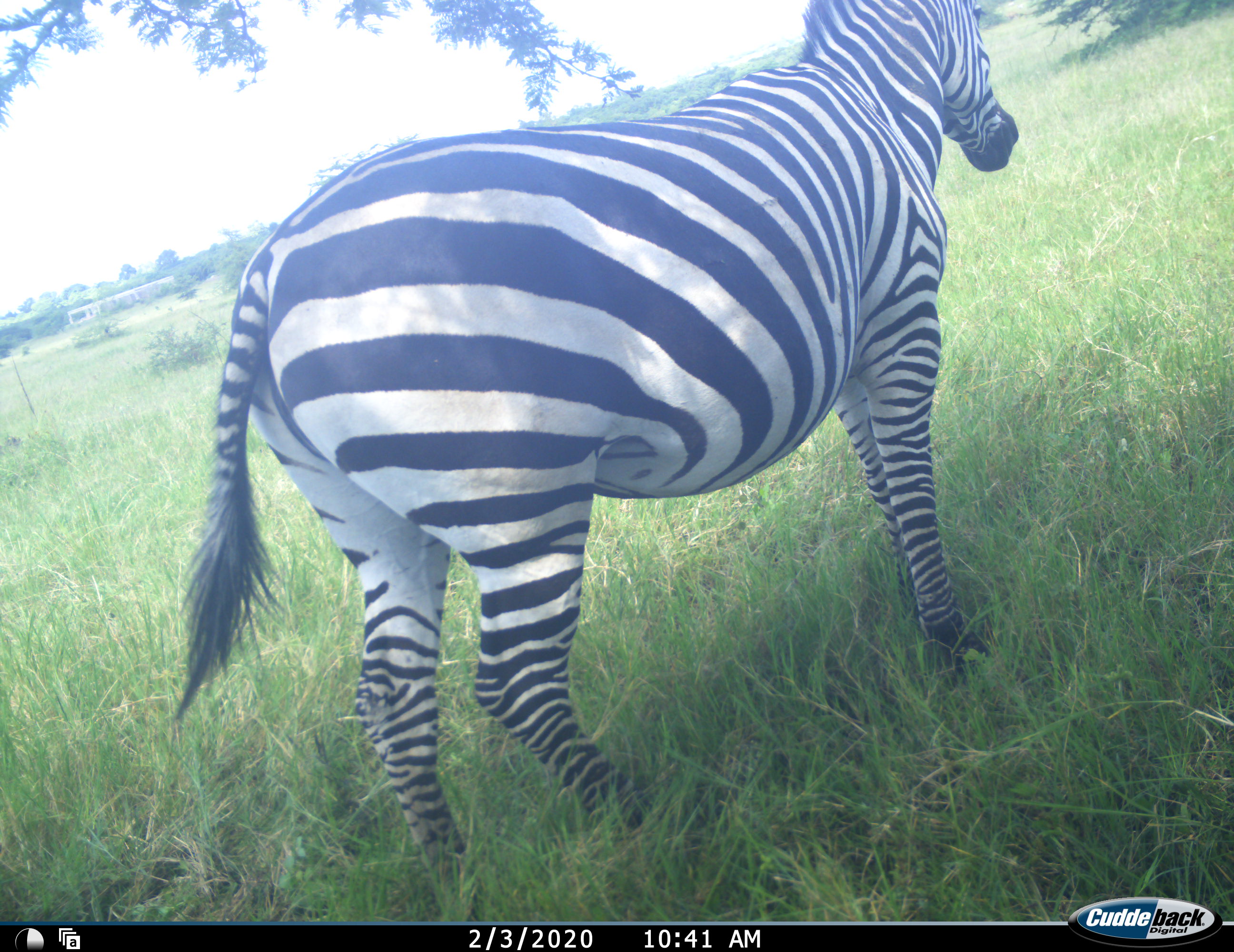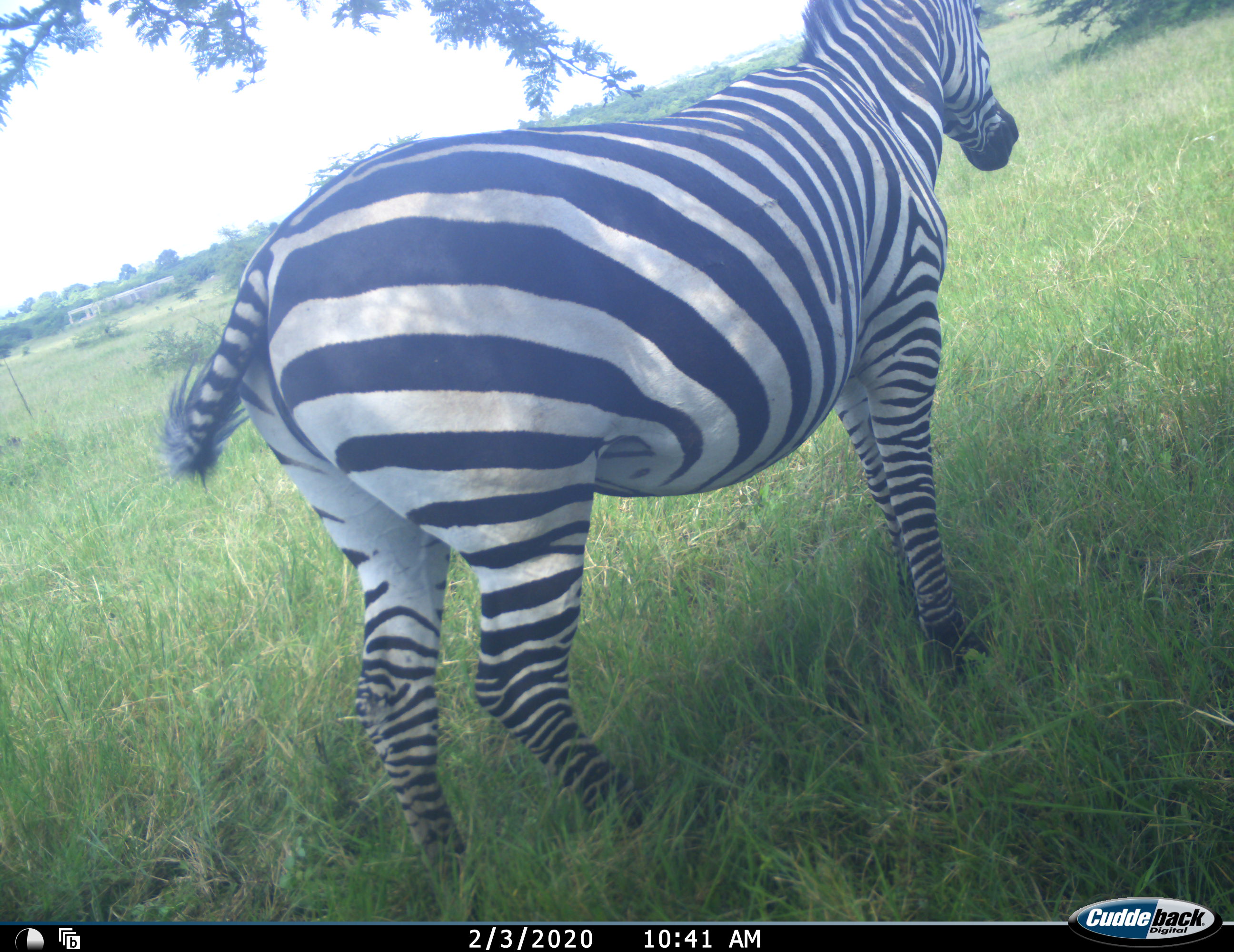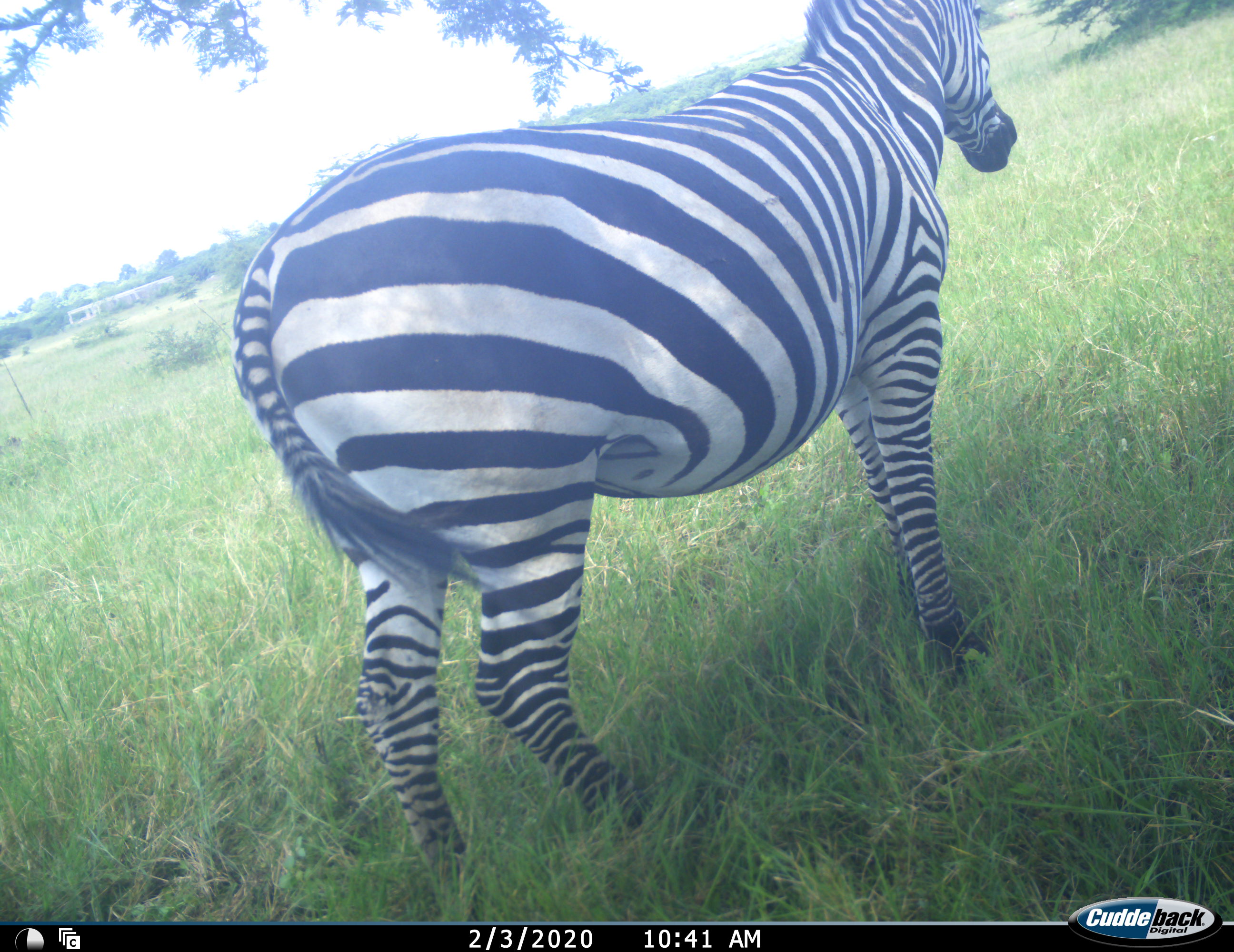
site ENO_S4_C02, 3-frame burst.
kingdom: Animalia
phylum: Chordata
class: Mammalia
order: Perissodactyla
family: Equidae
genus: Equus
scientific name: Equus quagga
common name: plains zebra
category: zebraplains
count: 1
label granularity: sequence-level